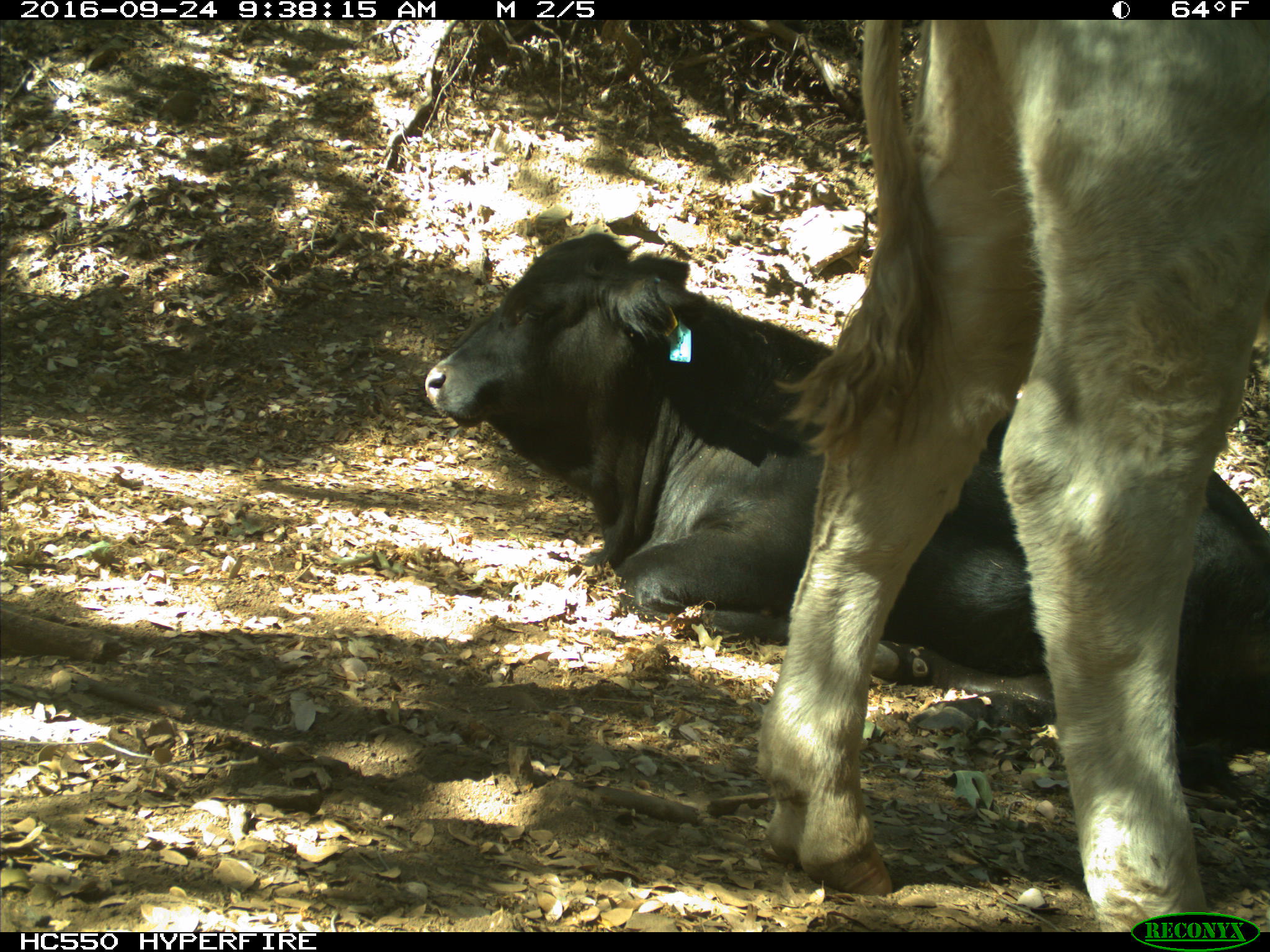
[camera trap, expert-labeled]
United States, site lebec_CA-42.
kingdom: Animalia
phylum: Chordata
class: Mammalia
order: Artiodactyla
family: Bovidae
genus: Bos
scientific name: Bos taurus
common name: domestic cow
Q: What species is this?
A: Bos taurus (domestic cow).